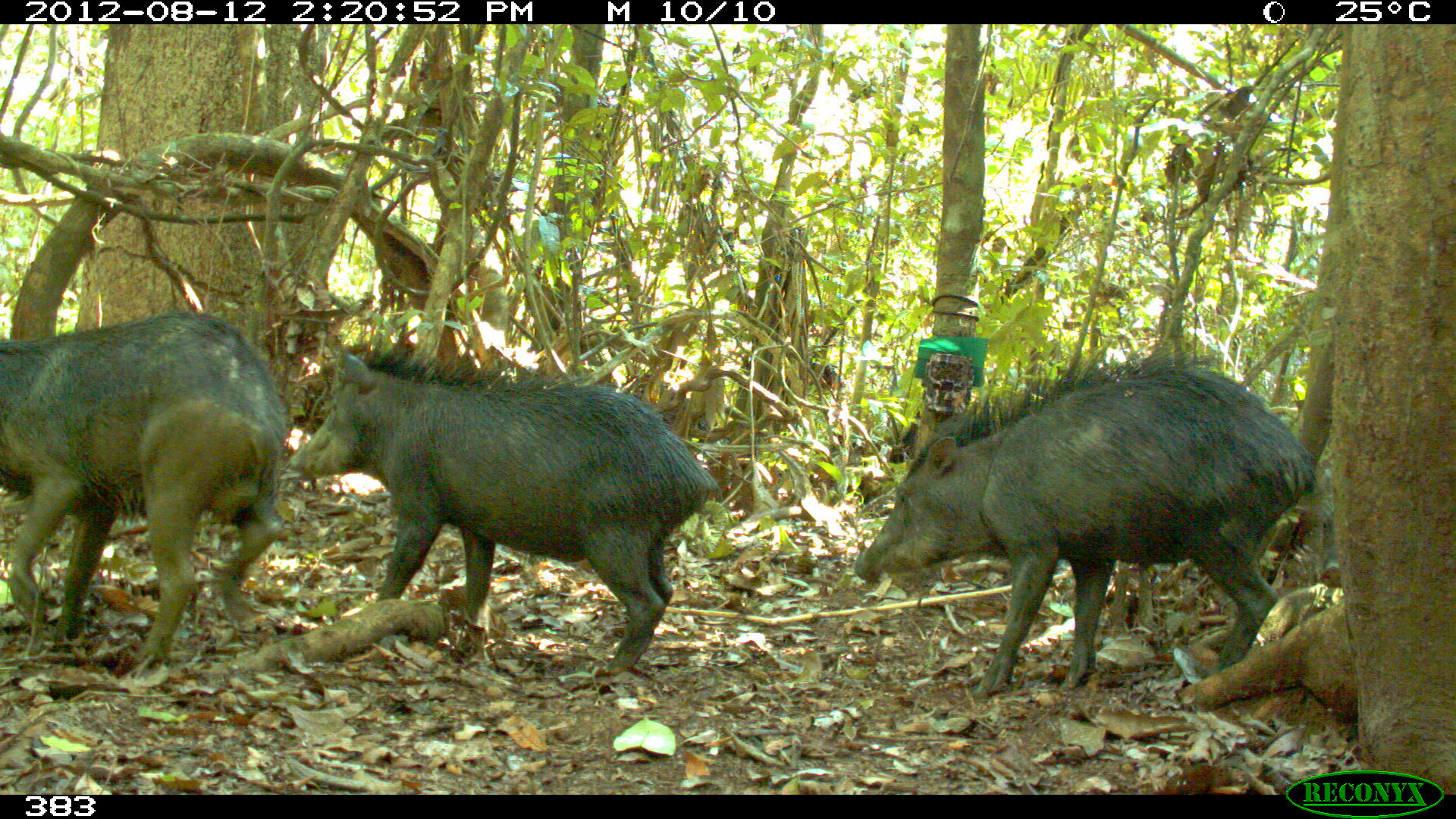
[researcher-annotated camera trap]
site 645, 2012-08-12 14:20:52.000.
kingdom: Animalia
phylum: Chordata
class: Mammalia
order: Artiodactyla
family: Tayassuidae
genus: Tayassu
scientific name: Tayassu pecari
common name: white-lipped peccary